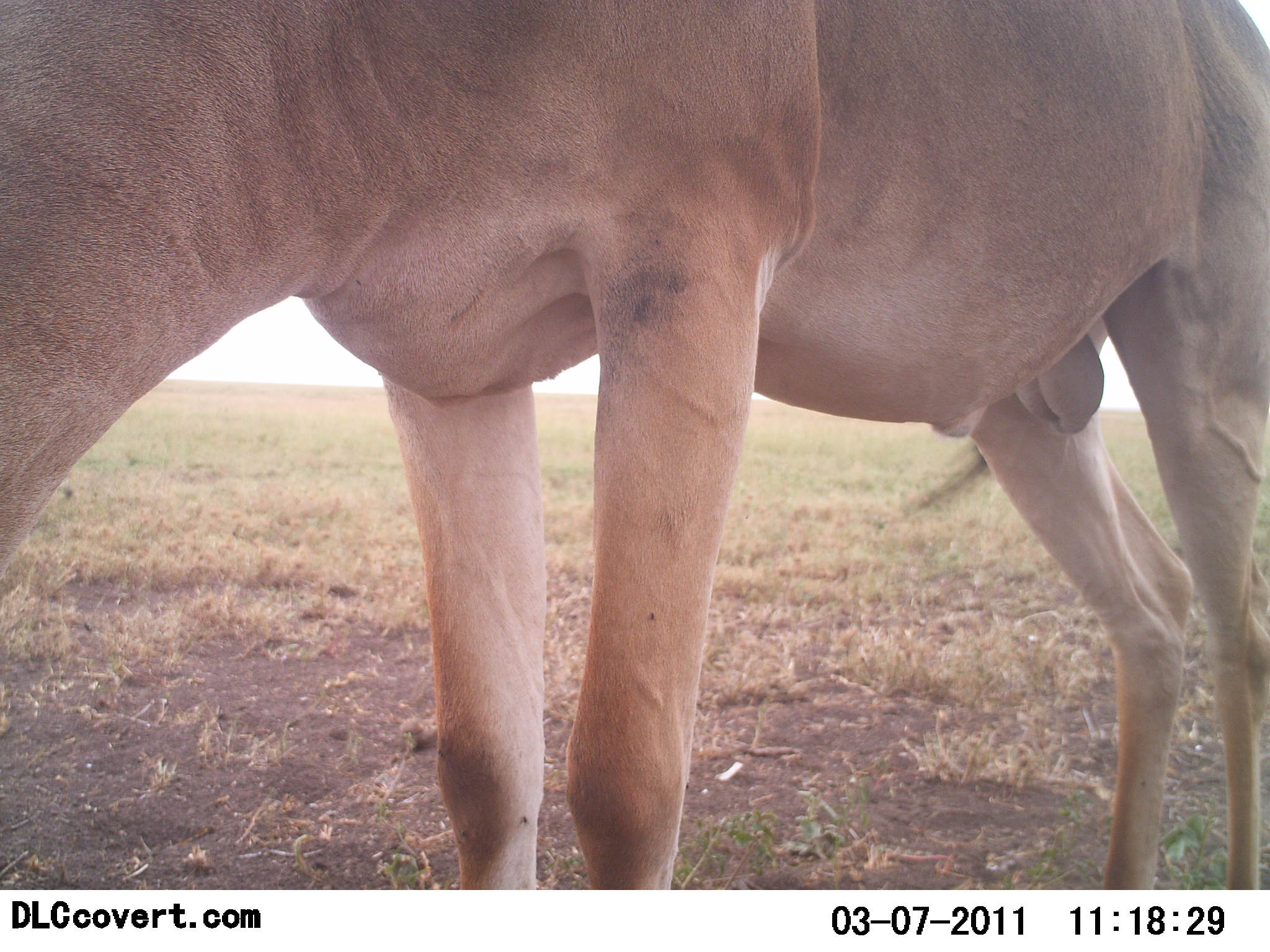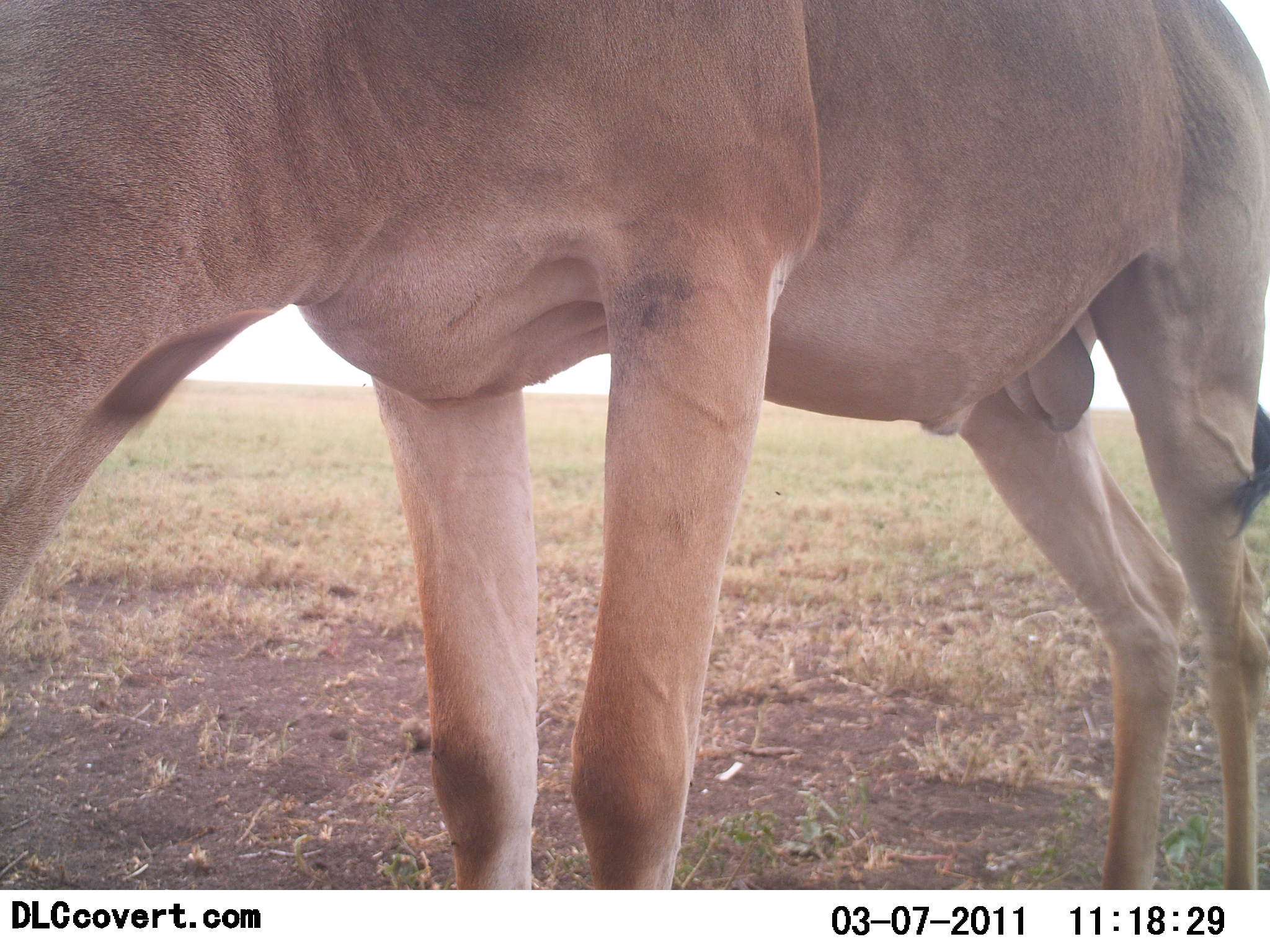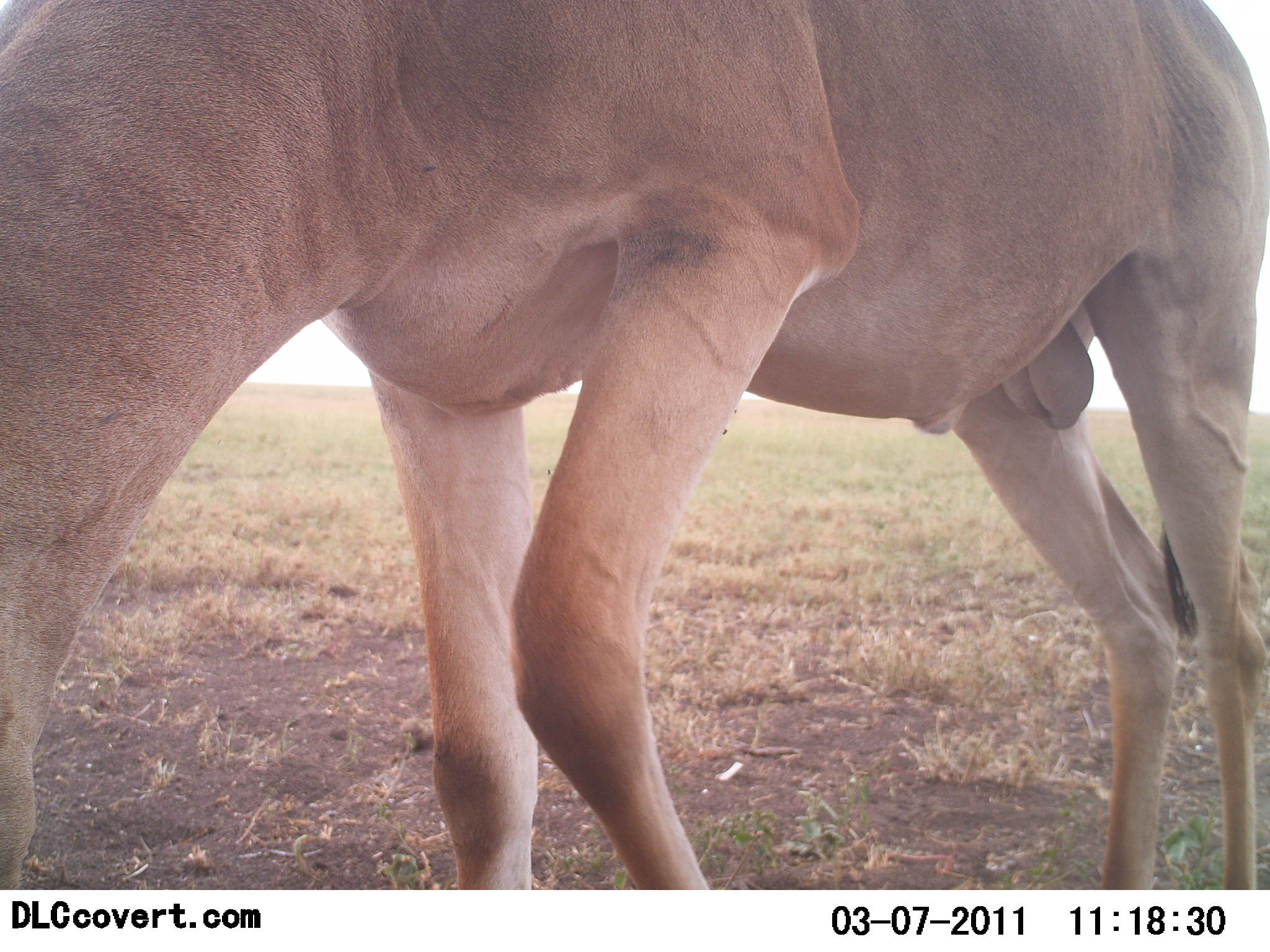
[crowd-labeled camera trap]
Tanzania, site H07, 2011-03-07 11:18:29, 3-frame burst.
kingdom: Animalia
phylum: Chordata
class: Mammalia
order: Artiodactyla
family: Bovidae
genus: Alcelaphus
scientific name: Alcelaphus buselaphus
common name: hartebeest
Hartebeest (Alcelaphus buselaphus), count 1. Behavior (volunteer vote fractions): standing 67%, resting 0%, moving 0%, interacting 0%. Young present (vote fraction): 0%. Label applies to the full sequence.